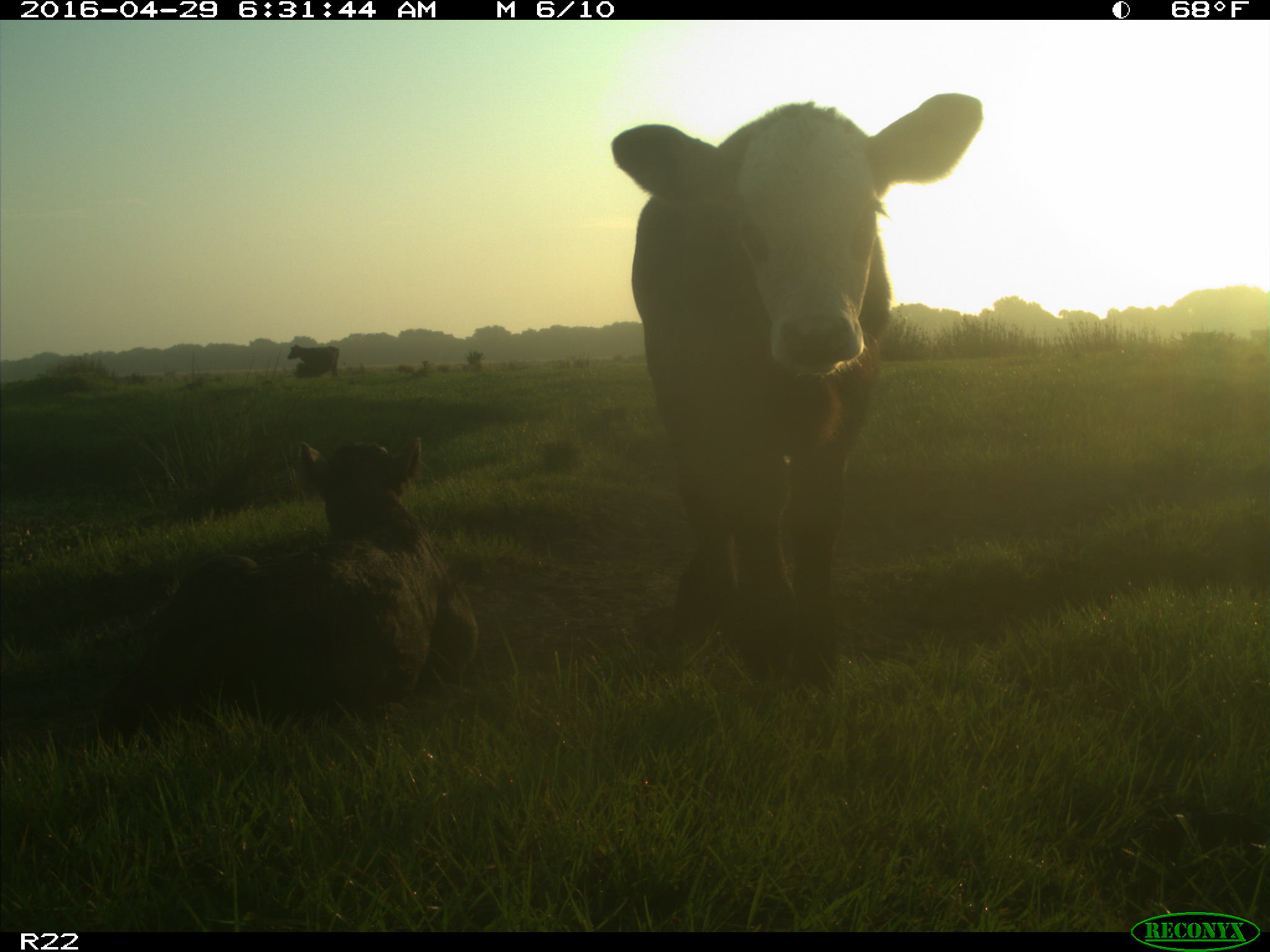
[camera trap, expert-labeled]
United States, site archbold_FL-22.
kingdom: Animalia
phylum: Chordata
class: Mammalia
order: Artiodactyla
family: Bovidae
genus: Bos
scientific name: Bos taurus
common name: domestic cow